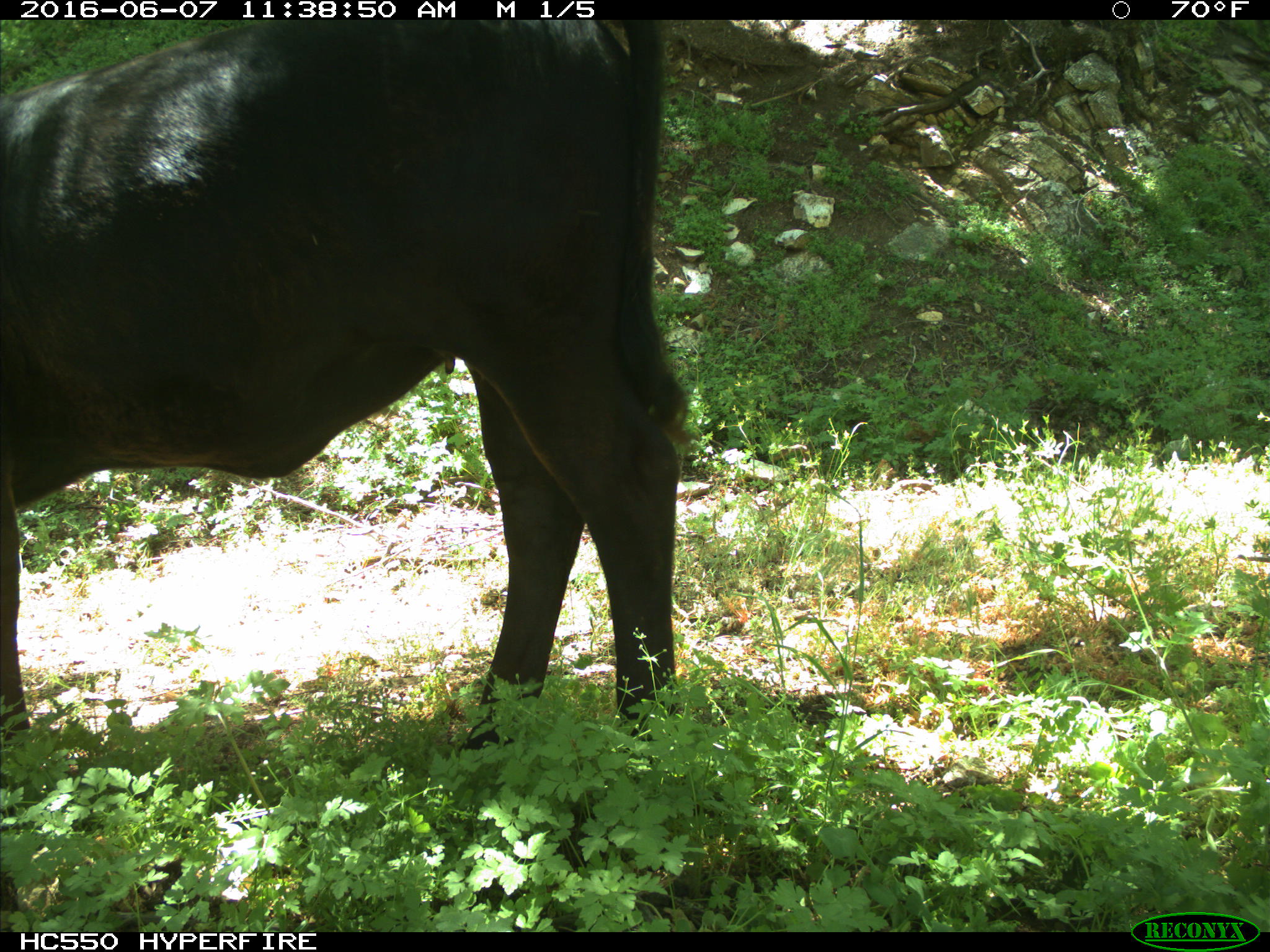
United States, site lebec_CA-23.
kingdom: Animalia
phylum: Chordata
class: Mammalia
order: Artiodactyla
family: Bovidae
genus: Bos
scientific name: Bos taurus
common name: domestic cow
Bos taurus (domestic cow).